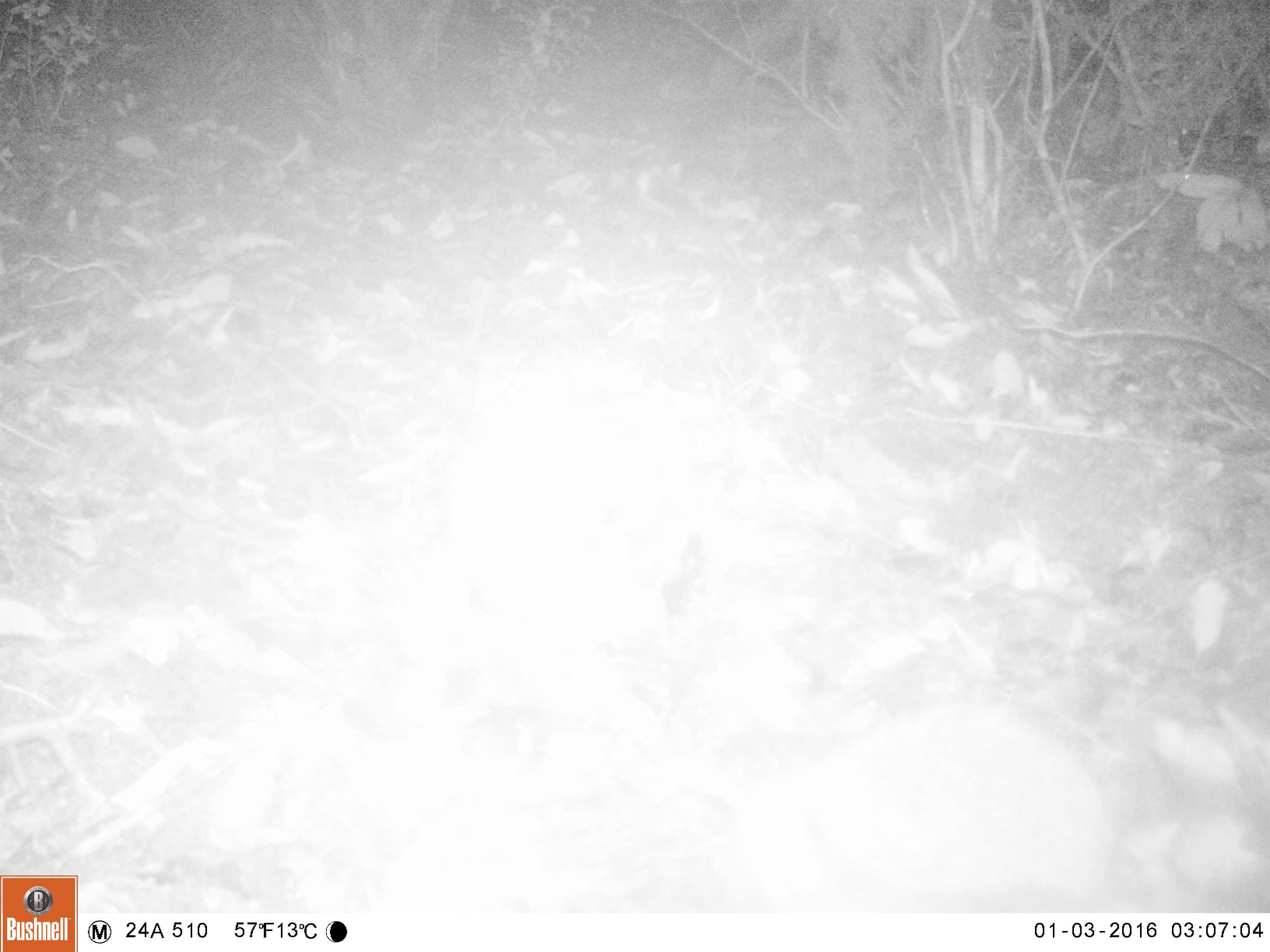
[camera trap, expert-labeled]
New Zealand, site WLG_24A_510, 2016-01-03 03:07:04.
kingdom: Animalia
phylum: Chordata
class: Mammalia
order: Eulipotyphla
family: Erinaceidae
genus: Erinaceus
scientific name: Erinaceus europaeus europaeus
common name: european hedgehog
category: hedgehog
Hedgehog (european hedgehog) (Erinaceus europaeus europaeus).